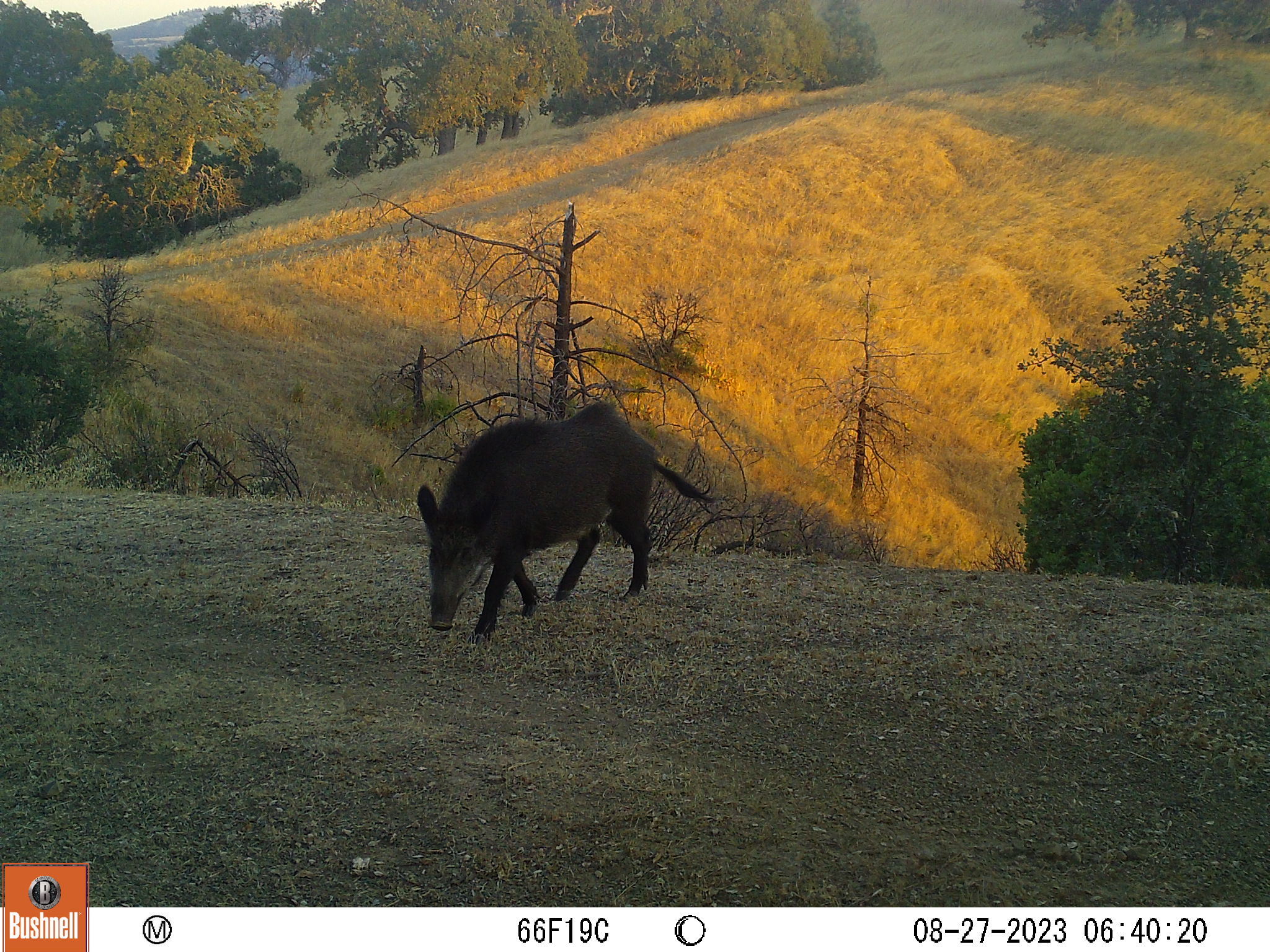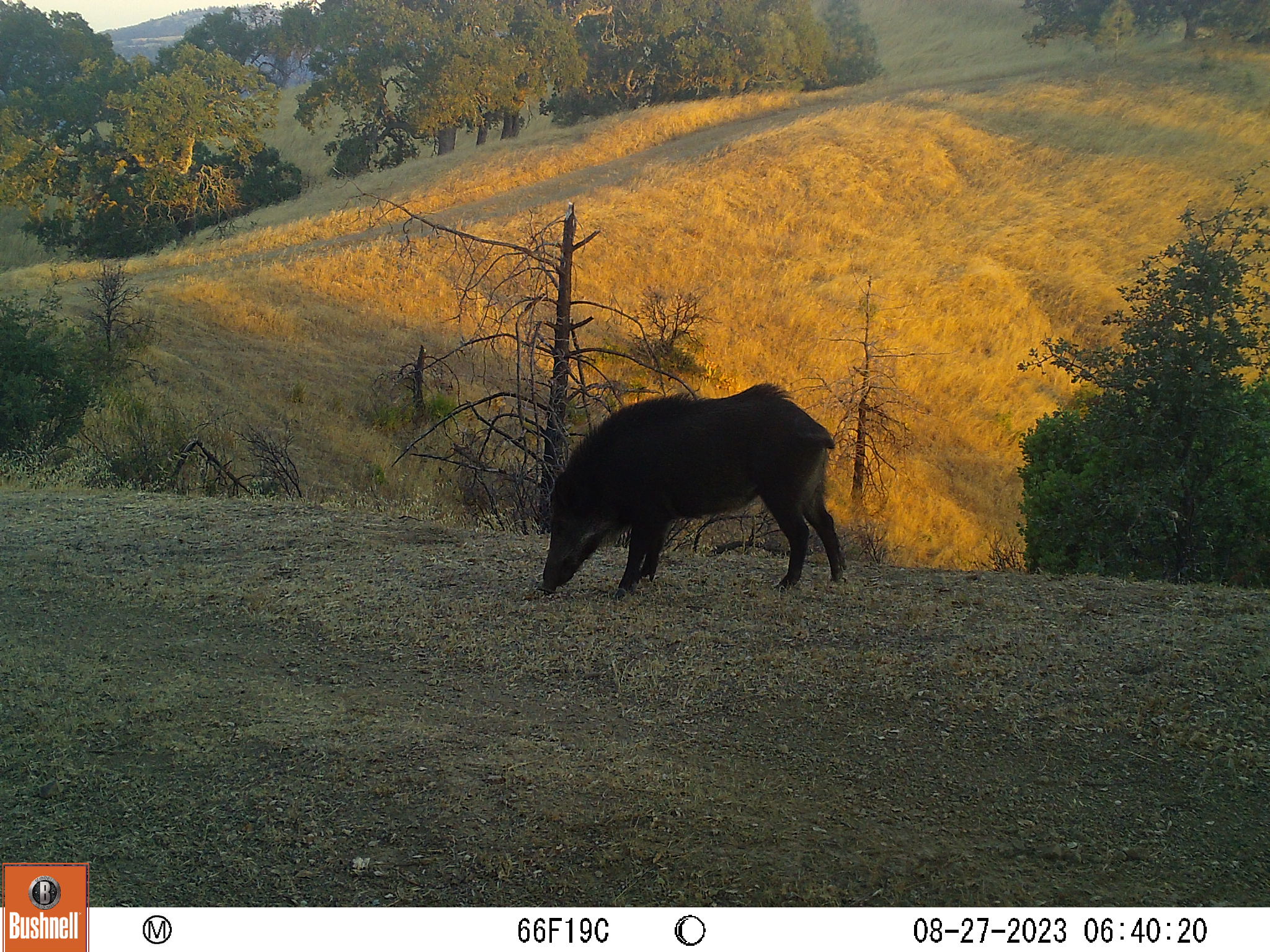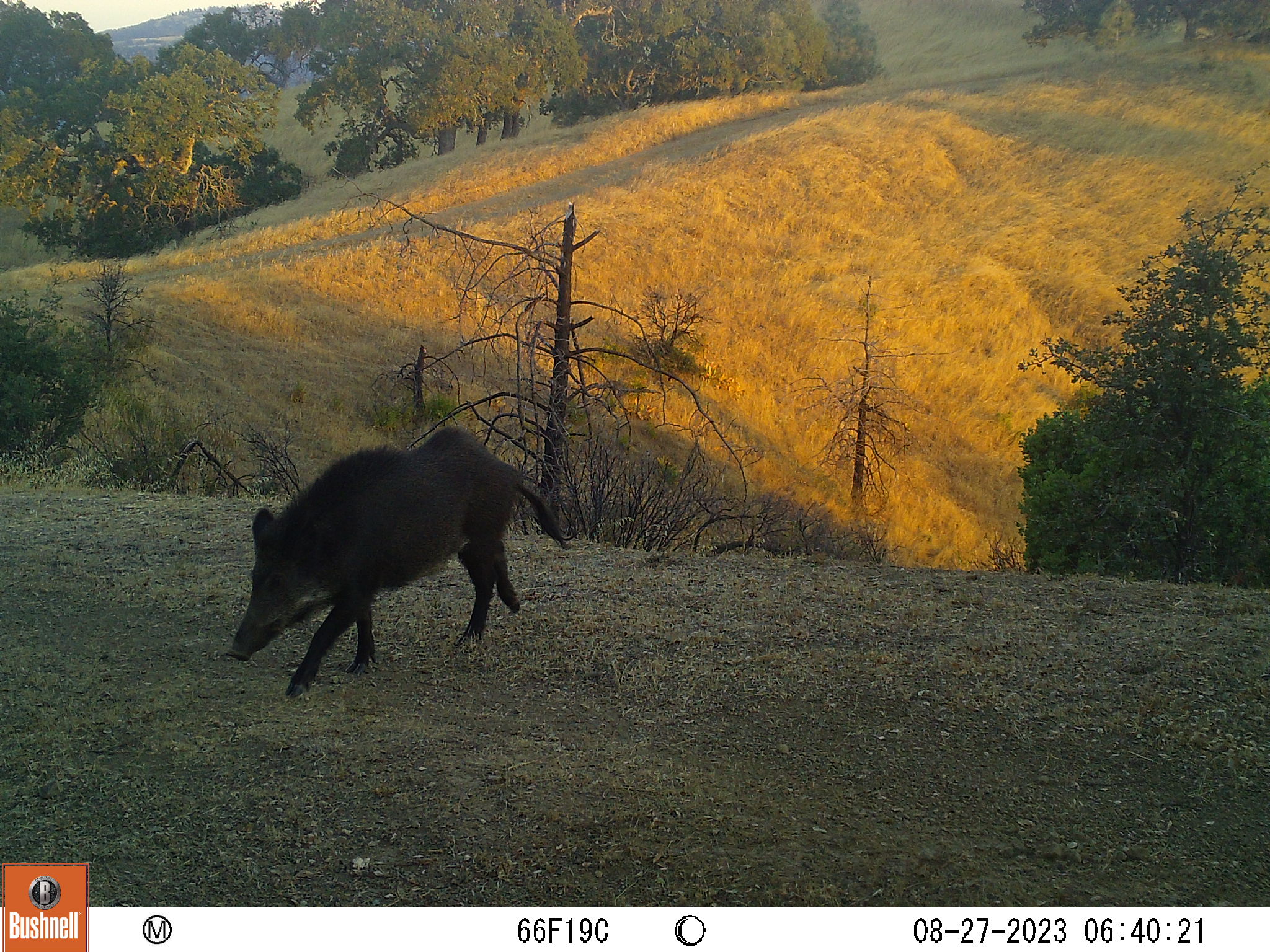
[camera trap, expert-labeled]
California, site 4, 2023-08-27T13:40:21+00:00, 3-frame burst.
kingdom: Animalia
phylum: Chordata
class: Mammalia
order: Artiodactyla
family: Suidae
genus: Sus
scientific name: Sus scrofa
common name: wild boar